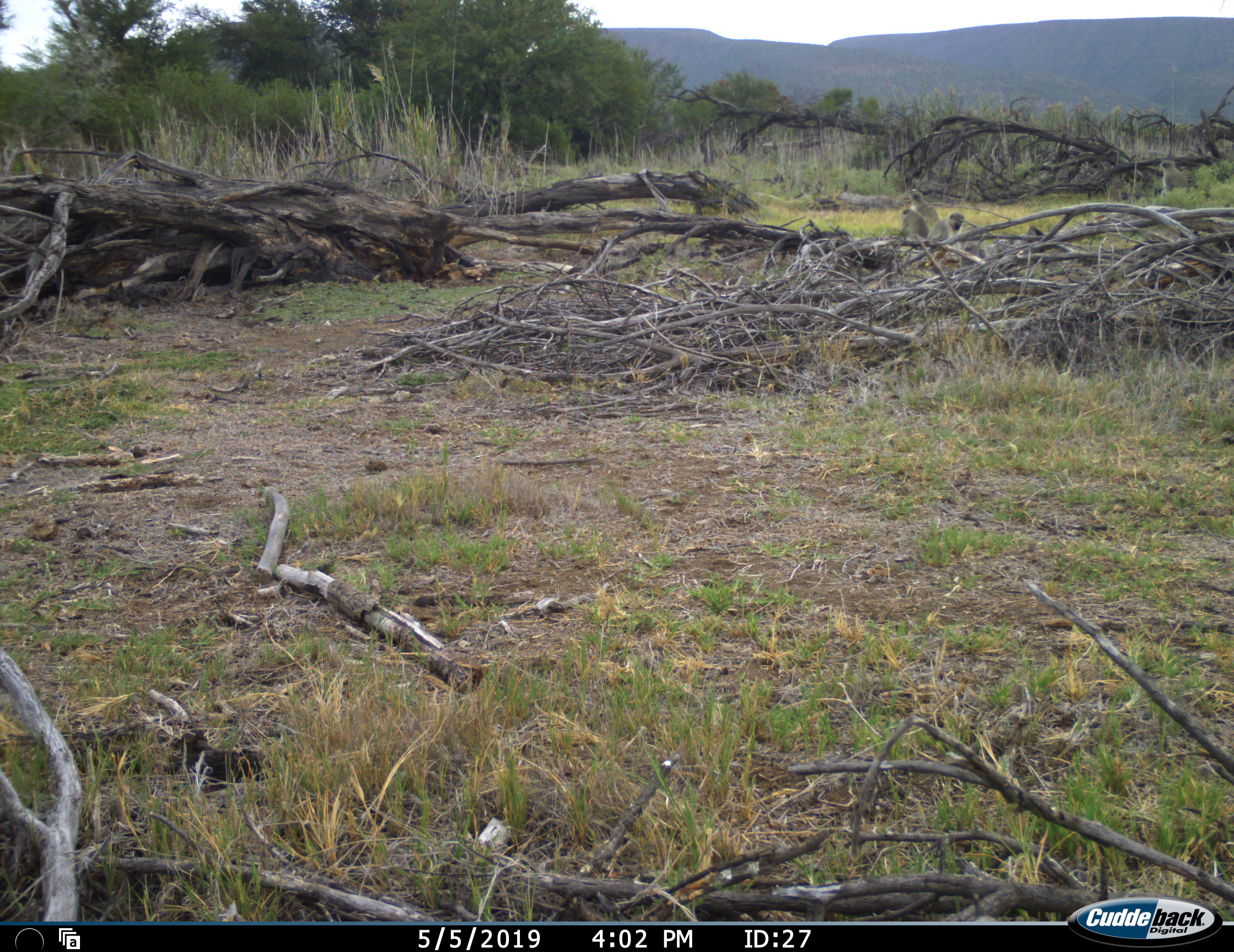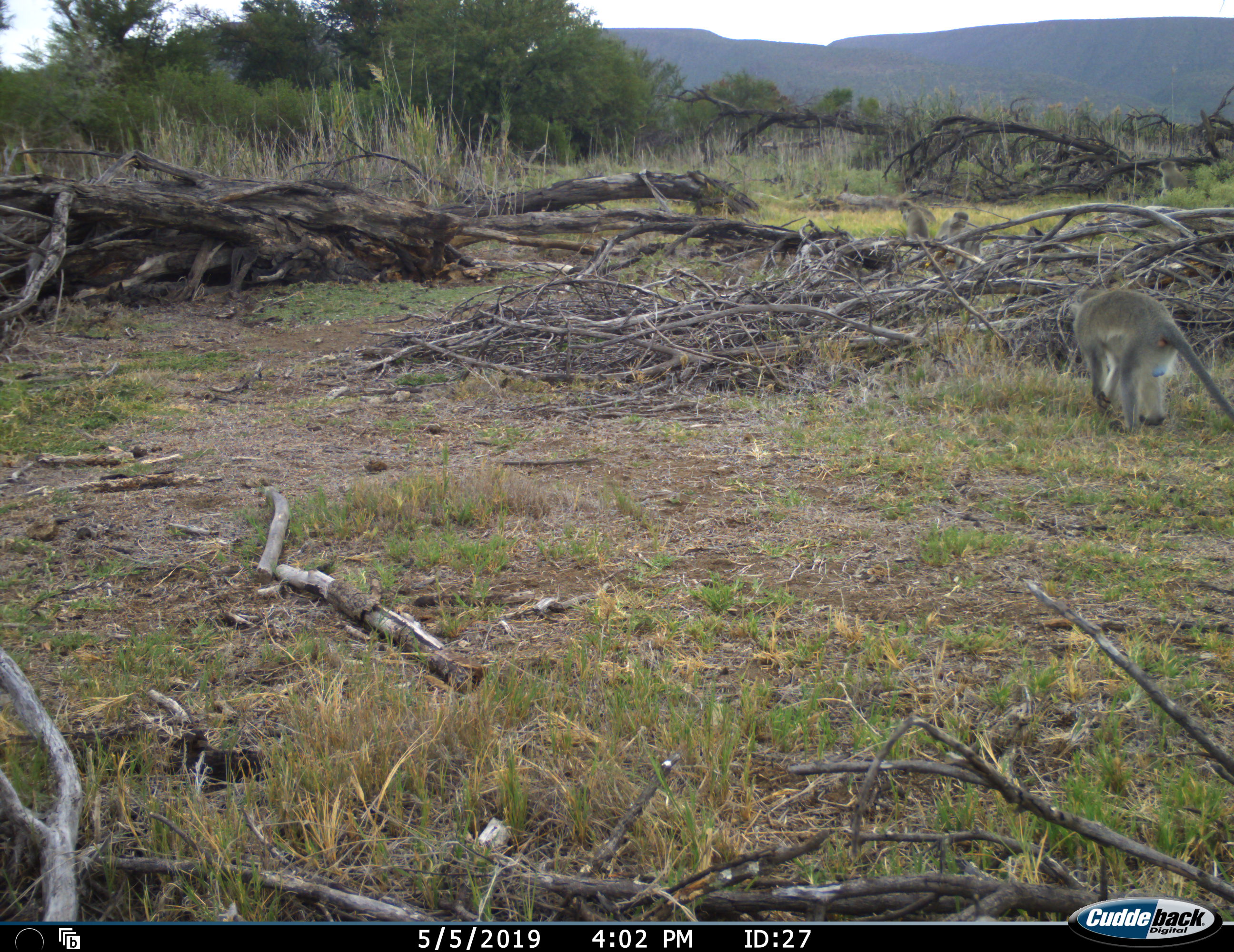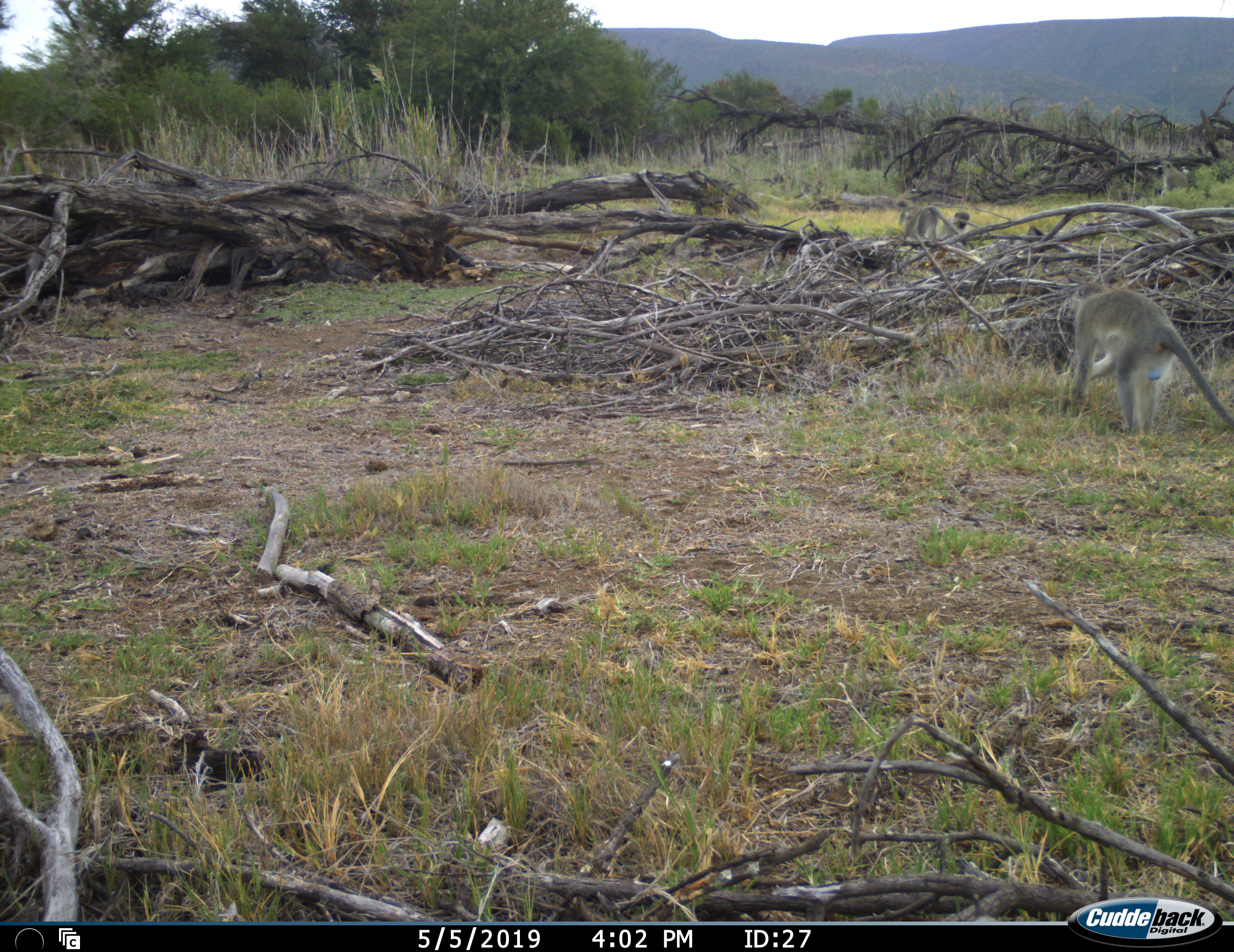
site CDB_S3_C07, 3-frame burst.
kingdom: Animalia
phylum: Chordata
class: Mammalia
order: Primates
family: Cercopithecidae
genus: Chlorocebus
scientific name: Chlorocebus pygerythrus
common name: vervet monkey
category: monkeyvervet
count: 4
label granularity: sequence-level